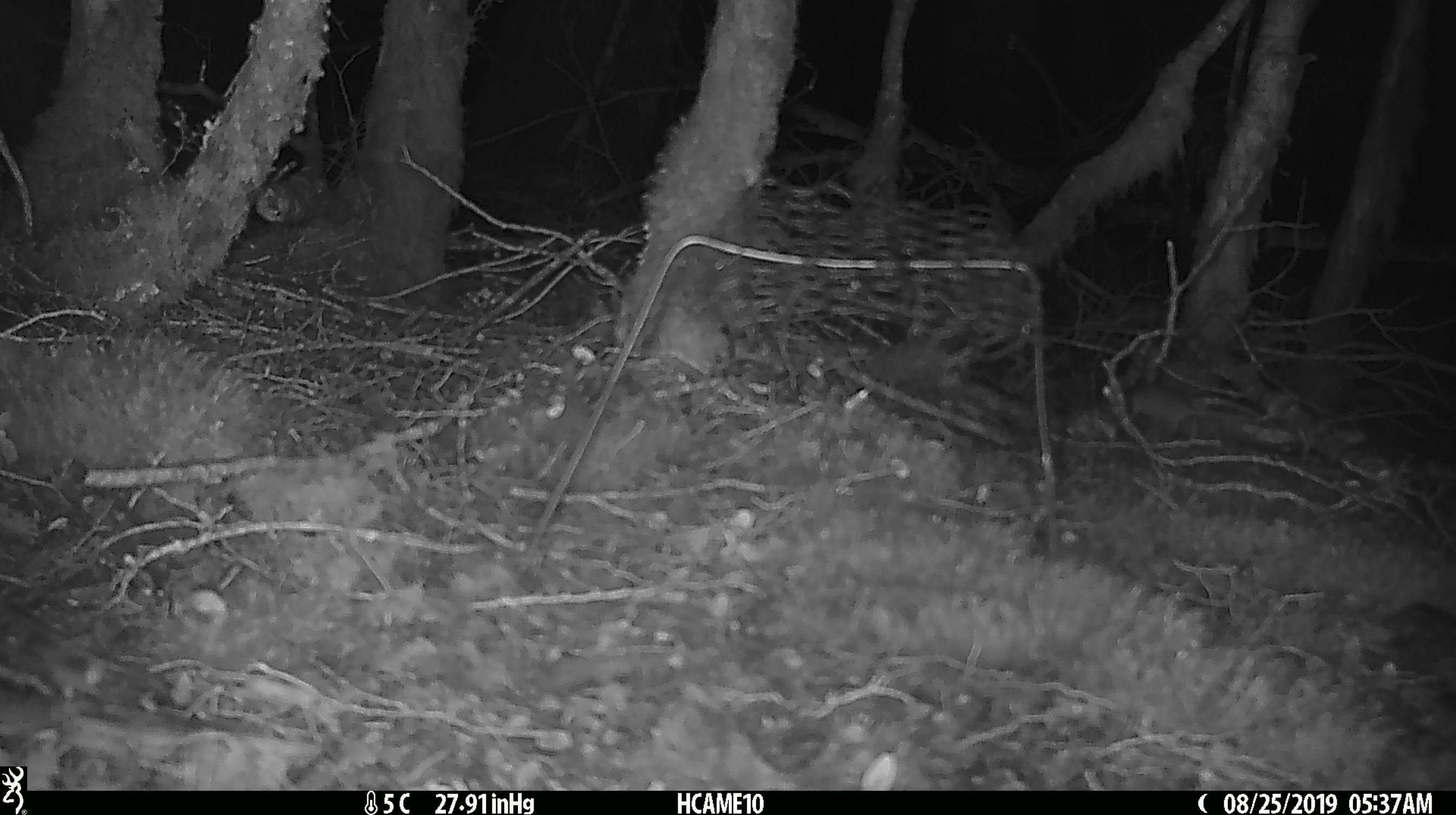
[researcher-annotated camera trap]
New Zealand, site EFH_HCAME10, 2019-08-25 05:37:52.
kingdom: Animalia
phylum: Chordata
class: Mammalia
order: Rodentia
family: Muridae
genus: Mus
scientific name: Mus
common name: mouse